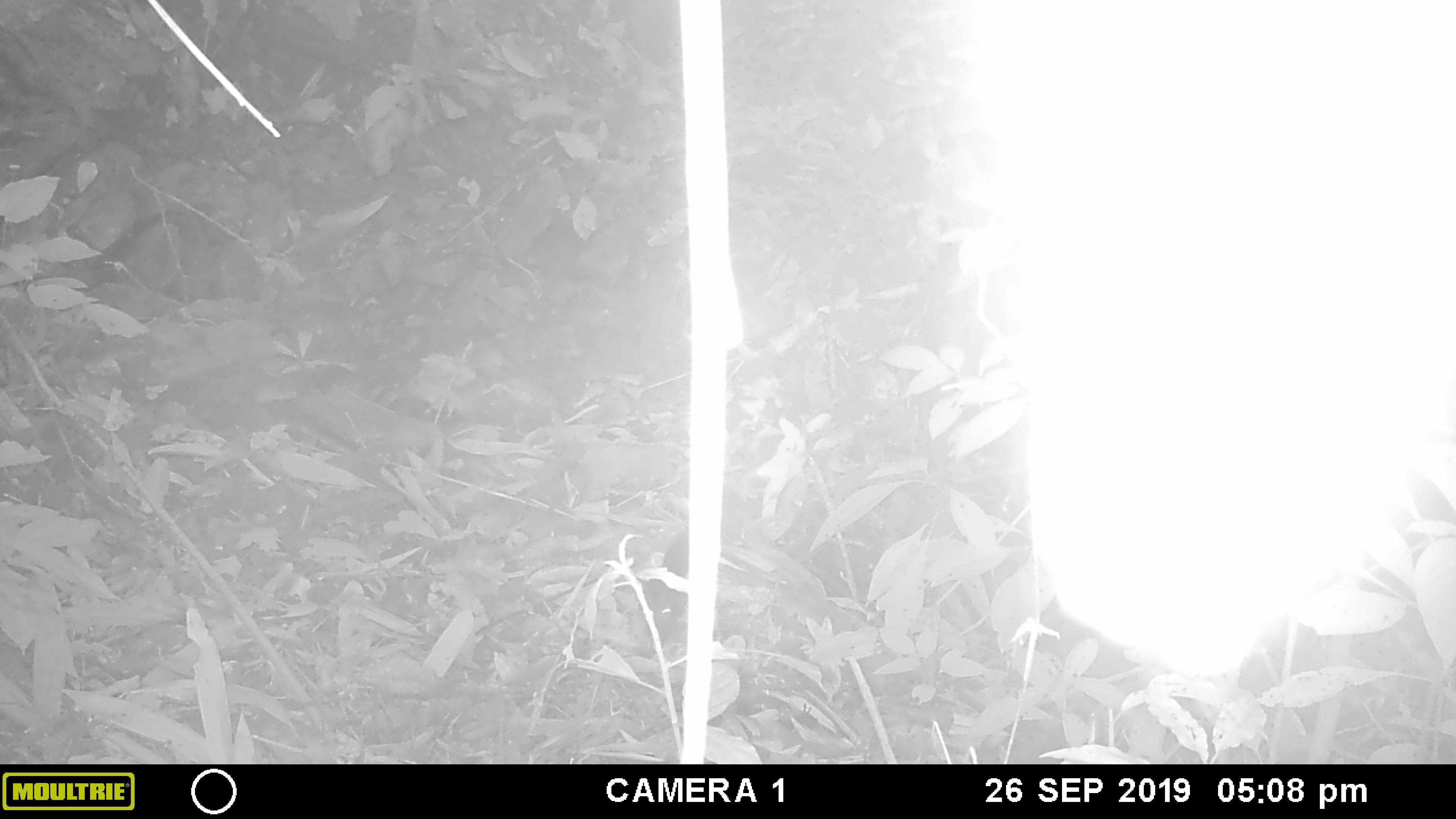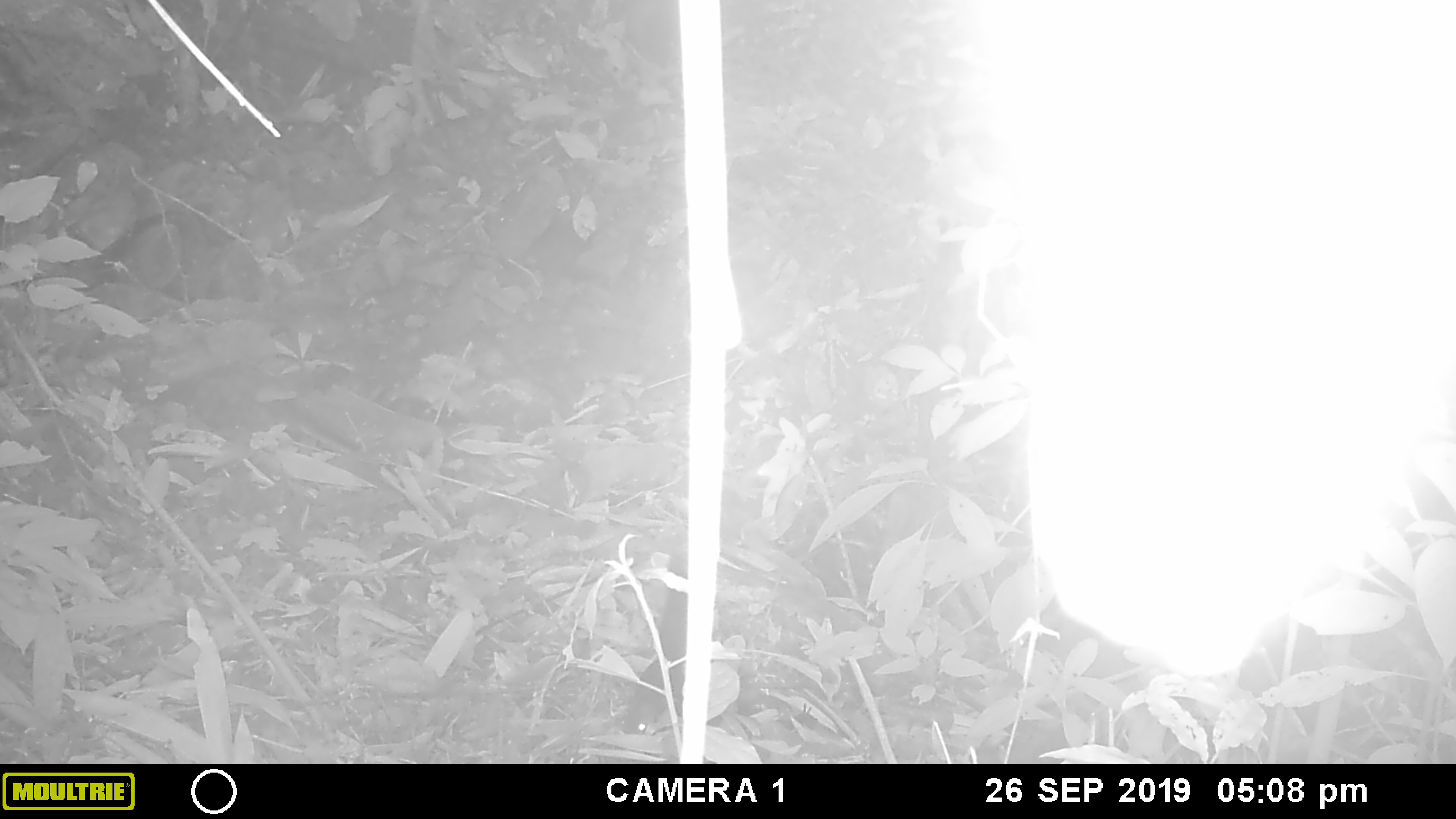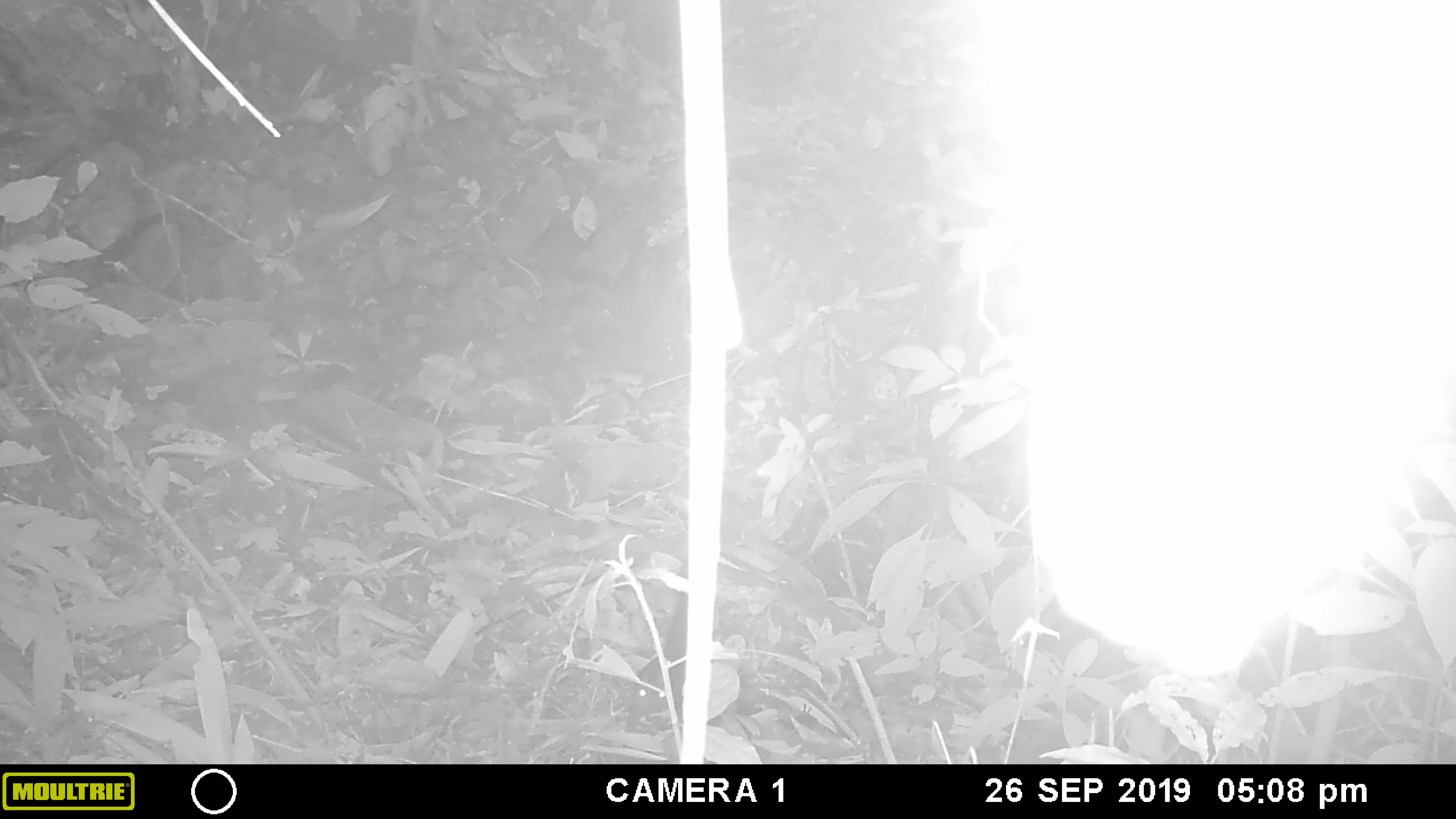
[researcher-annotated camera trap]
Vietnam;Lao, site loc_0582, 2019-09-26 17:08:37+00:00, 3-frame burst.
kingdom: Animalia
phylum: Chordata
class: Mammalia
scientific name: Mammalia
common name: mammal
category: unidentified small mammal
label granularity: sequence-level